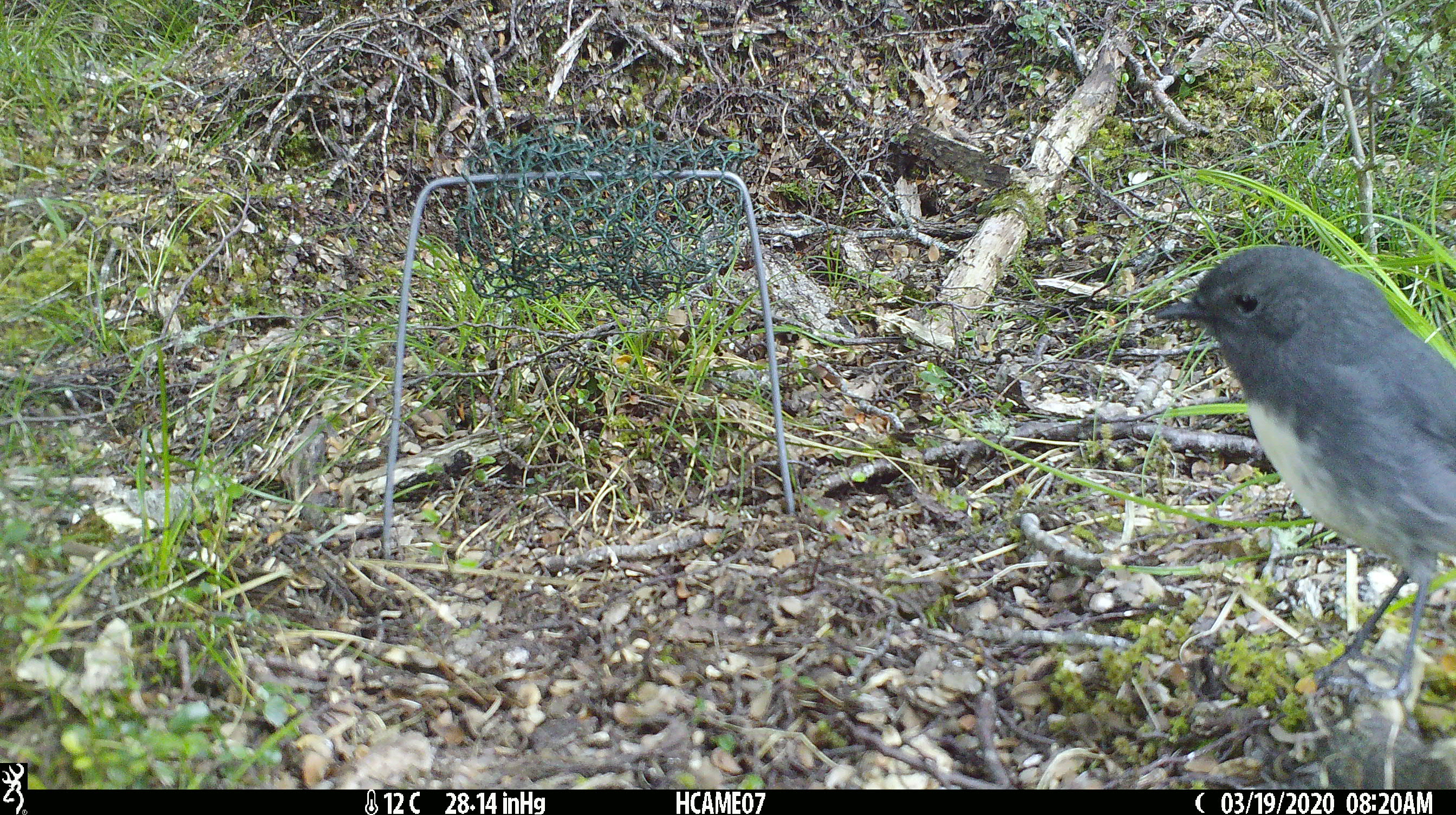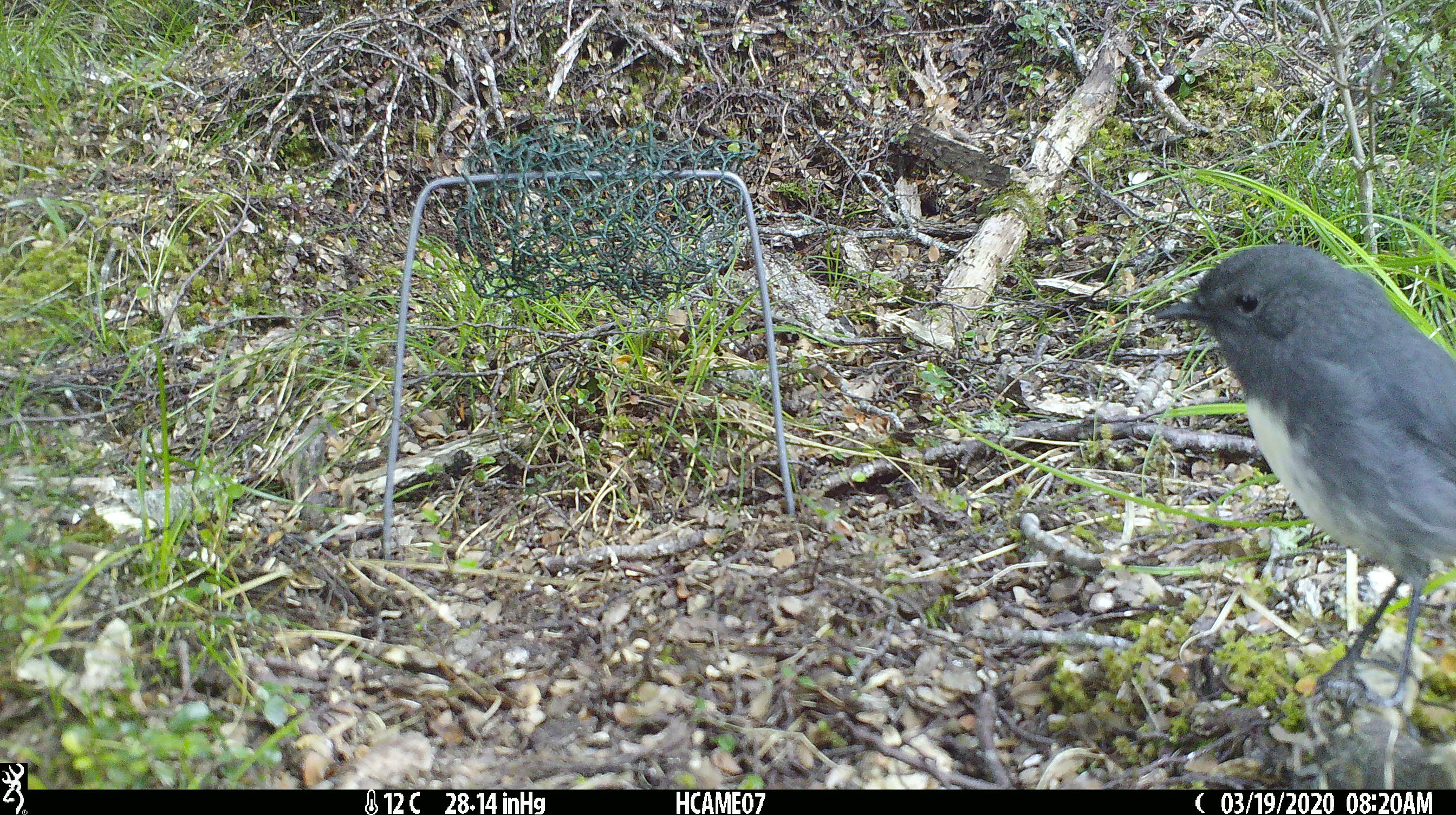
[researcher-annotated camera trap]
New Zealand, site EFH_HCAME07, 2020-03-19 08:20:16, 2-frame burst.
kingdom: Animalia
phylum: Chordata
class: Aves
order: Passeriformes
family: Petroicidae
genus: Petroica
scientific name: Petroica australis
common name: new zealand robin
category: robin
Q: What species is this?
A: Robin (new zealand robin) (Petroica australis).